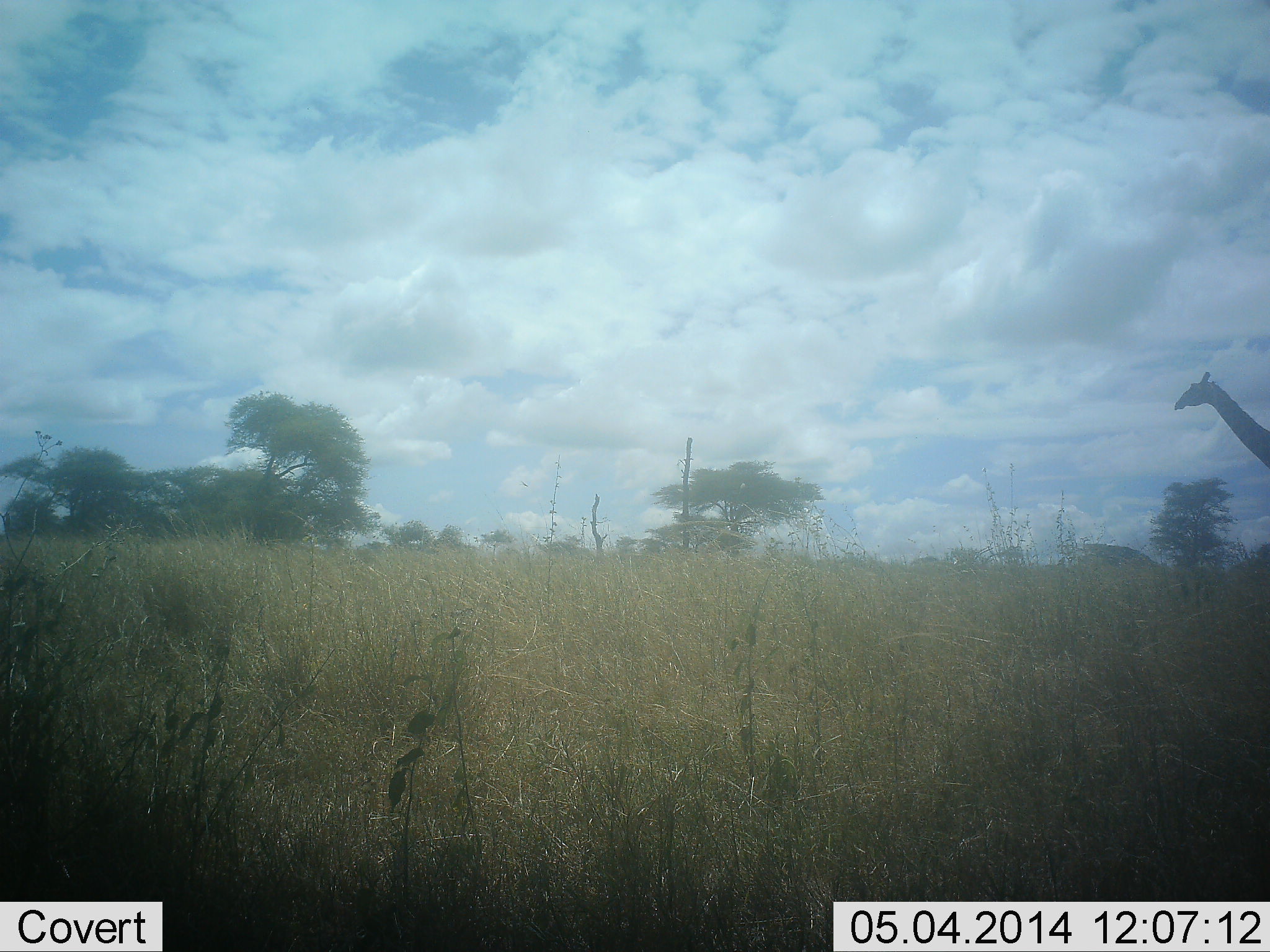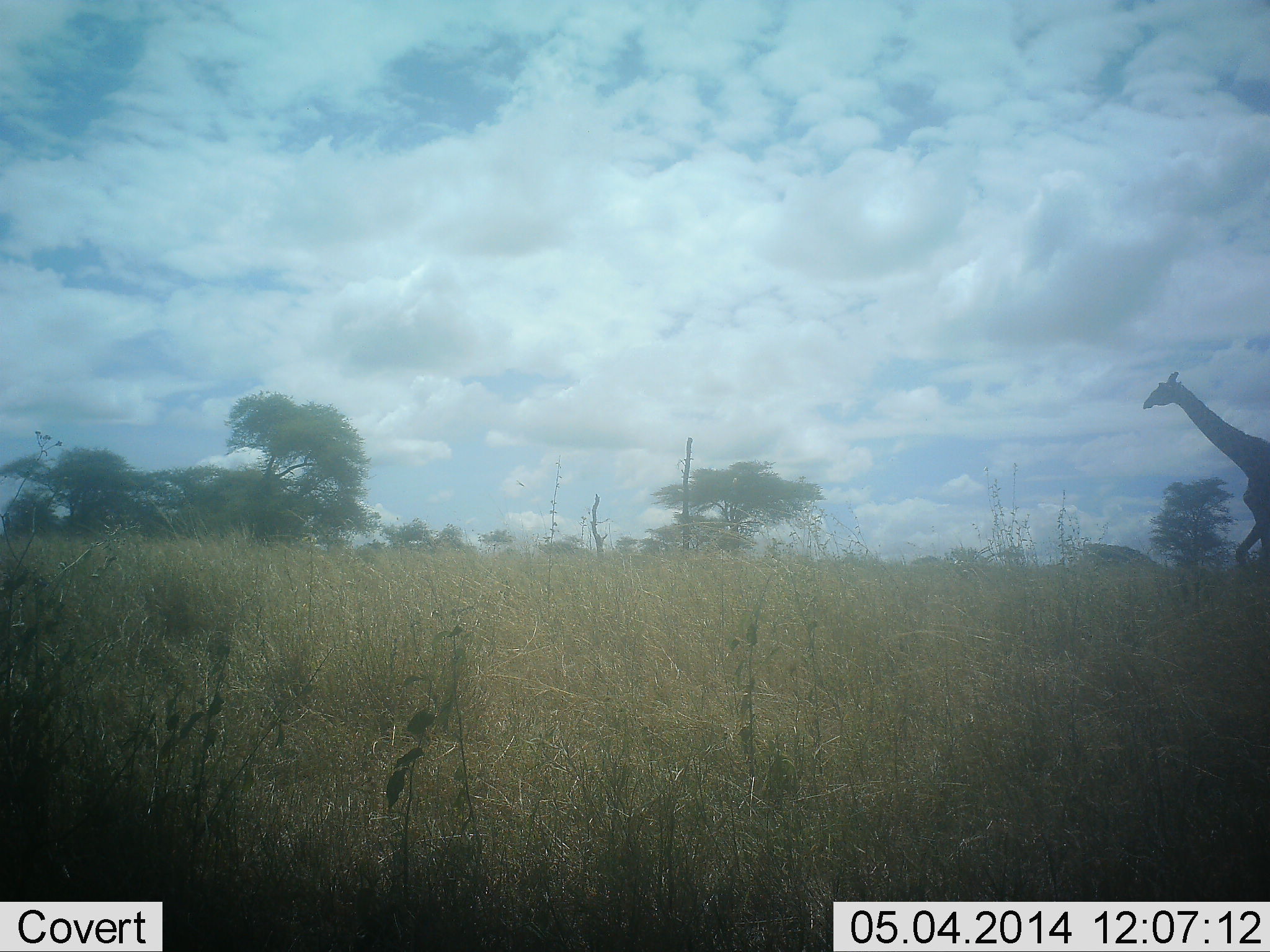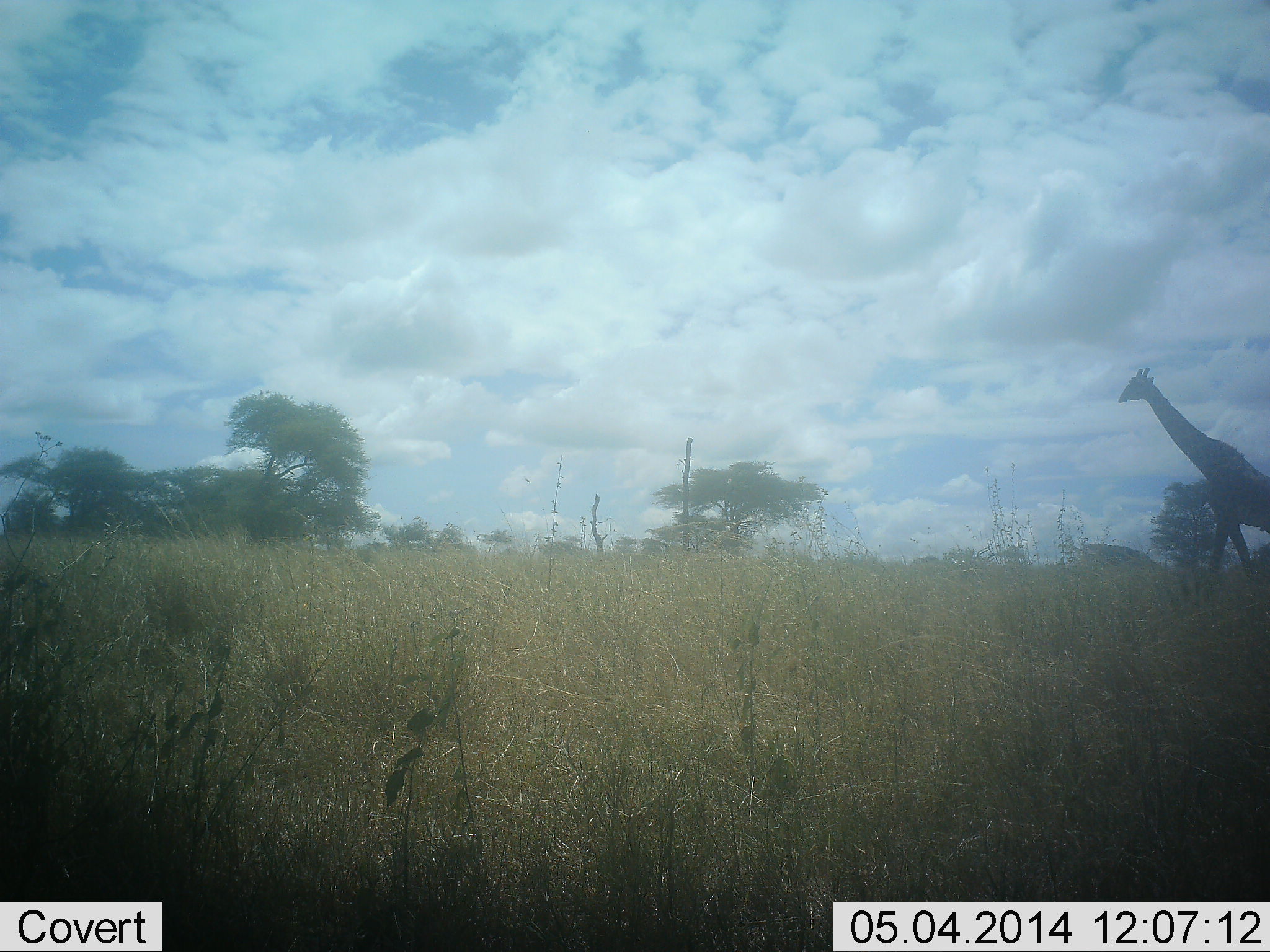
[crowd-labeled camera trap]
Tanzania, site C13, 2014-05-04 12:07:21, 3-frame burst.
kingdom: Animalia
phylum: Chordata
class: Mammalia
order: Artiodactyla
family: Giraffidae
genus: Giraffa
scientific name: Giraffa camelopardalis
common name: giraffe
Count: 1.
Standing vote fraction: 9%.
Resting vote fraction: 0%.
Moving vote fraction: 91%.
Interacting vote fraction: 0%.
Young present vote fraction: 0%.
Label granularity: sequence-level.